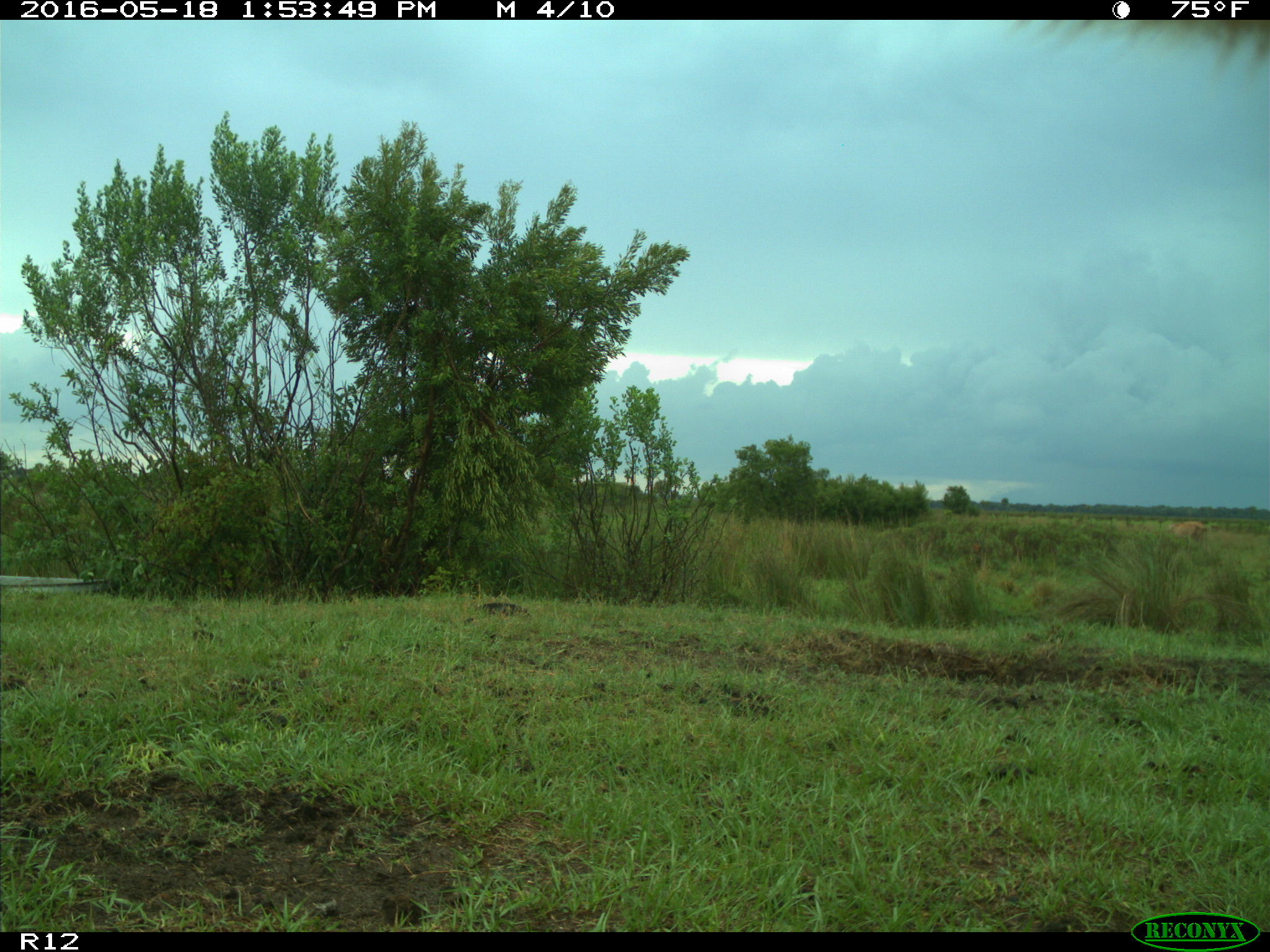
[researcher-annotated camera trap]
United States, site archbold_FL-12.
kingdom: Animalia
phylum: Chordata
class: Mammalia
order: Artiodactyla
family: Bovidae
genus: Bos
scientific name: Bos taurus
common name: domestic cow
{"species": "Bos taurus (domestic cow)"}